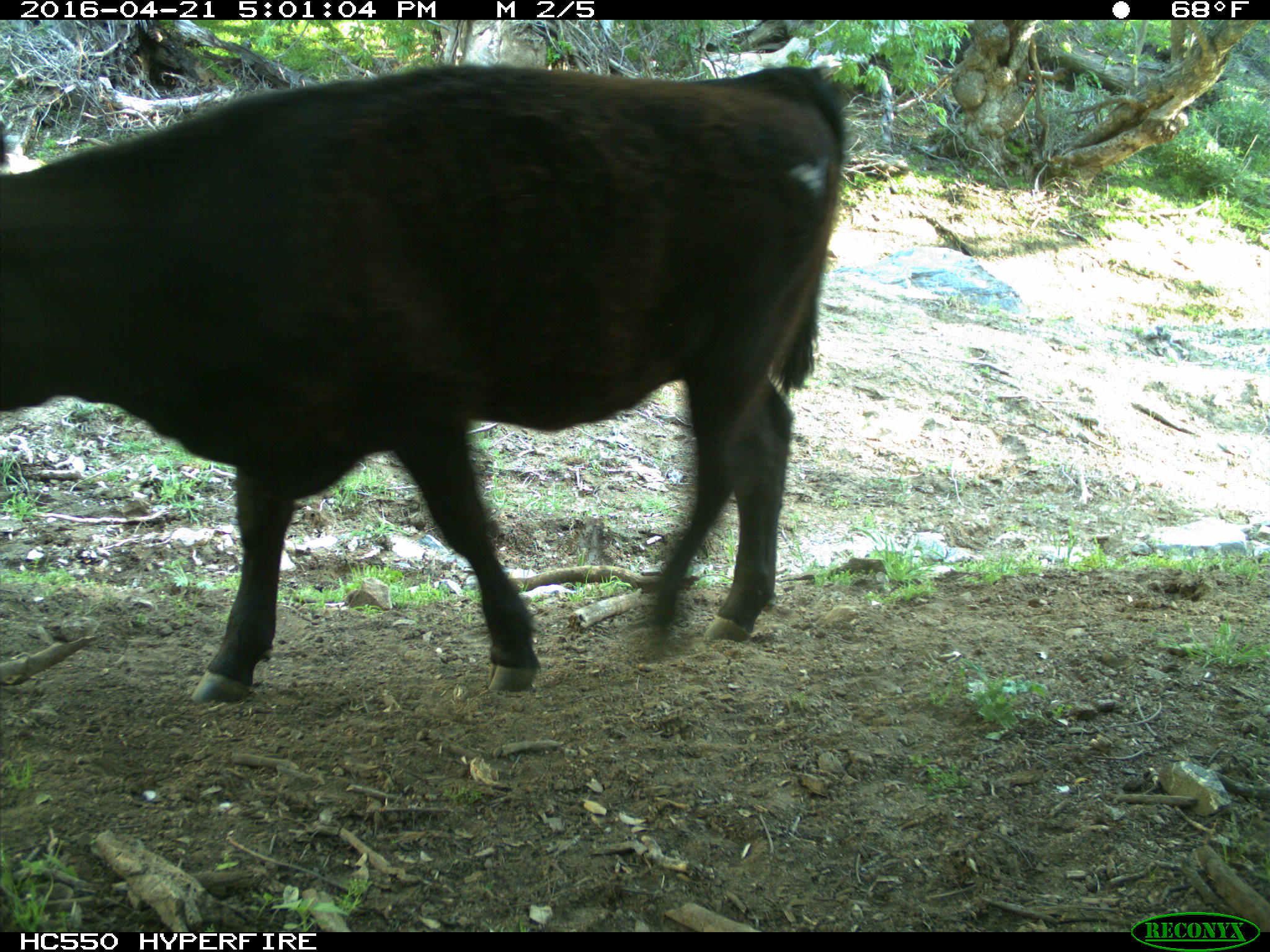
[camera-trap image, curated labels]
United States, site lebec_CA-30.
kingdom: Animalia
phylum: Chordata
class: Mammalia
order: Artiodactyla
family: Bovidae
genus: Bos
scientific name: Bos taurus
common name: domestic cow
Bos taurus (domestic cow).